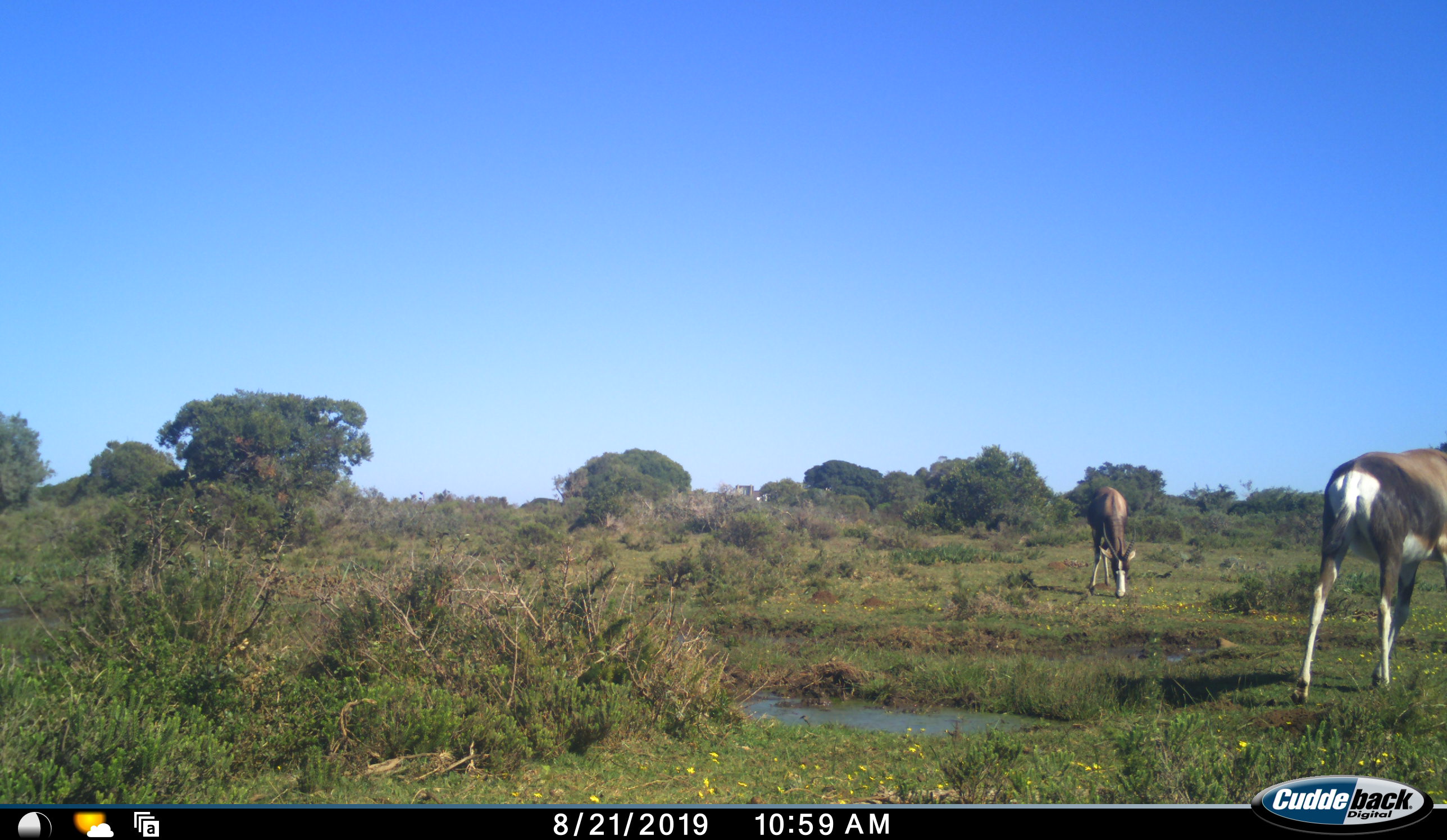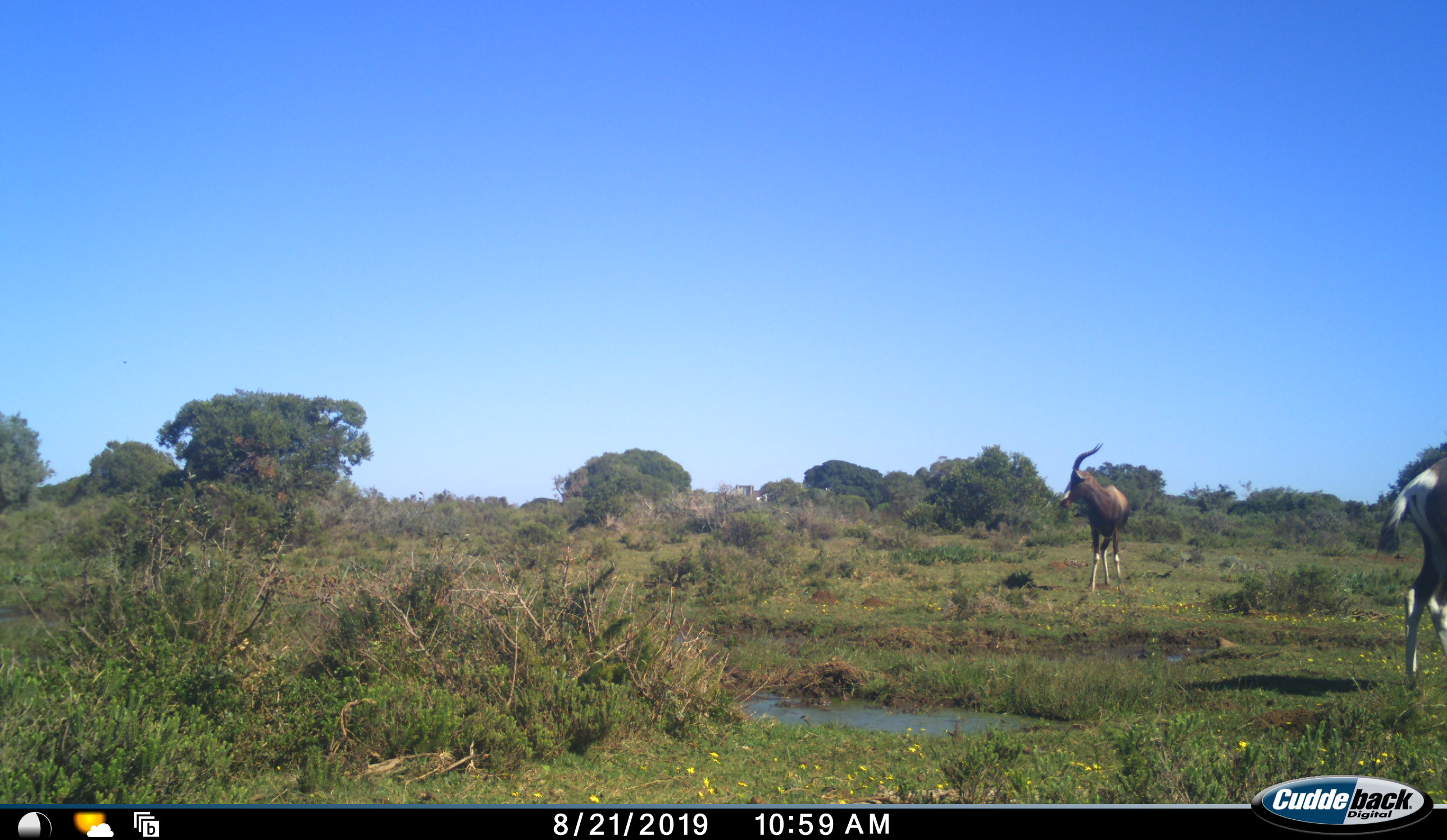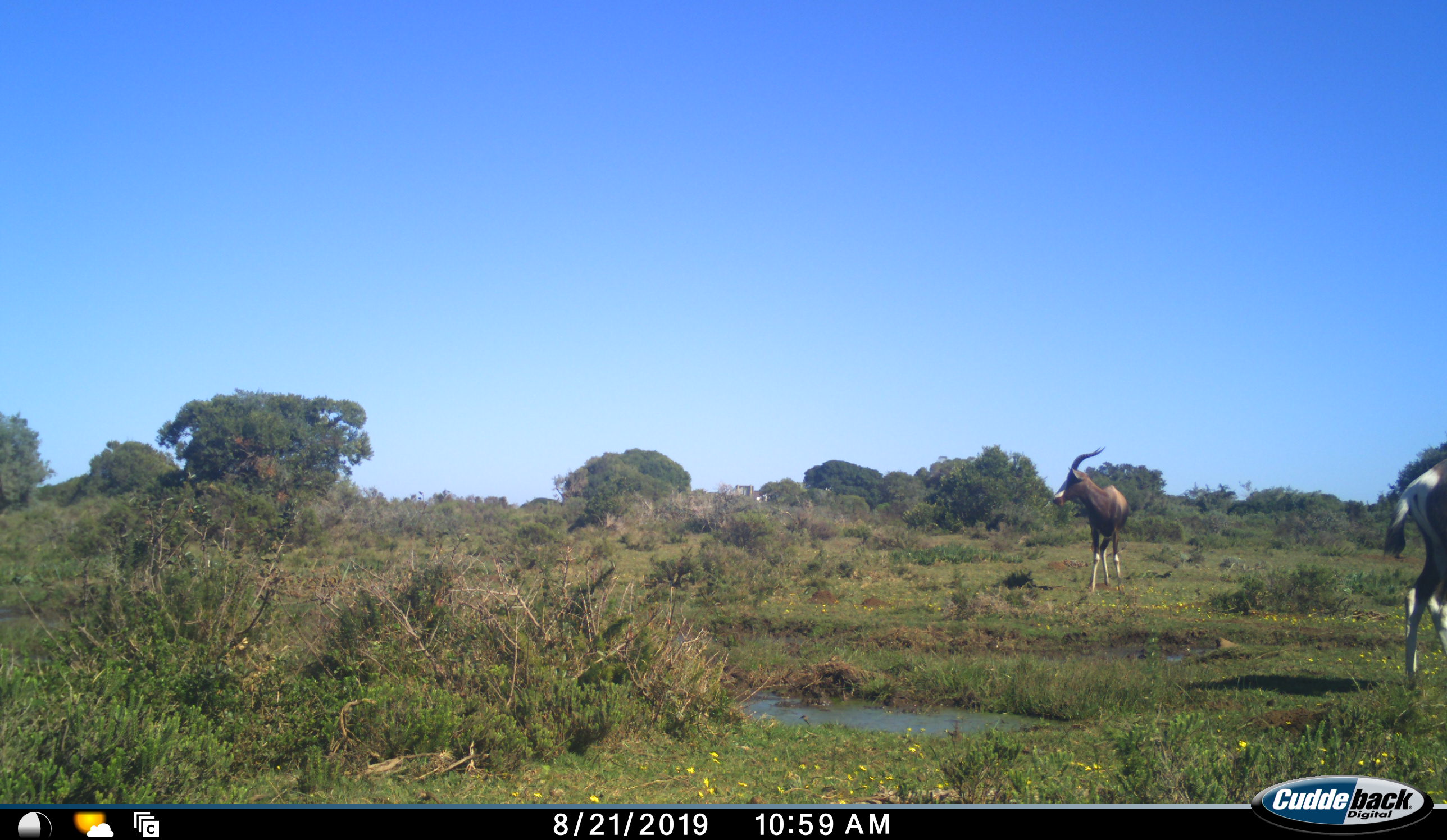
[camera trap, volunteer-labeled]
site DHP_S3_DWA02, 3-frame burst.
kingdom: Animalia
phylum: Chordata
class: Mammalia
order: Artiodactyla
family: Bovidae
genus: Damaliscus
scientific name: Damaliscus pygargus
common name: bontebok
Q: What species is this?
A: Bontebok (Damaliscus pygargus).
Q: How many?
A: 2.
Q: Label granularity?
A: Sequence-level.